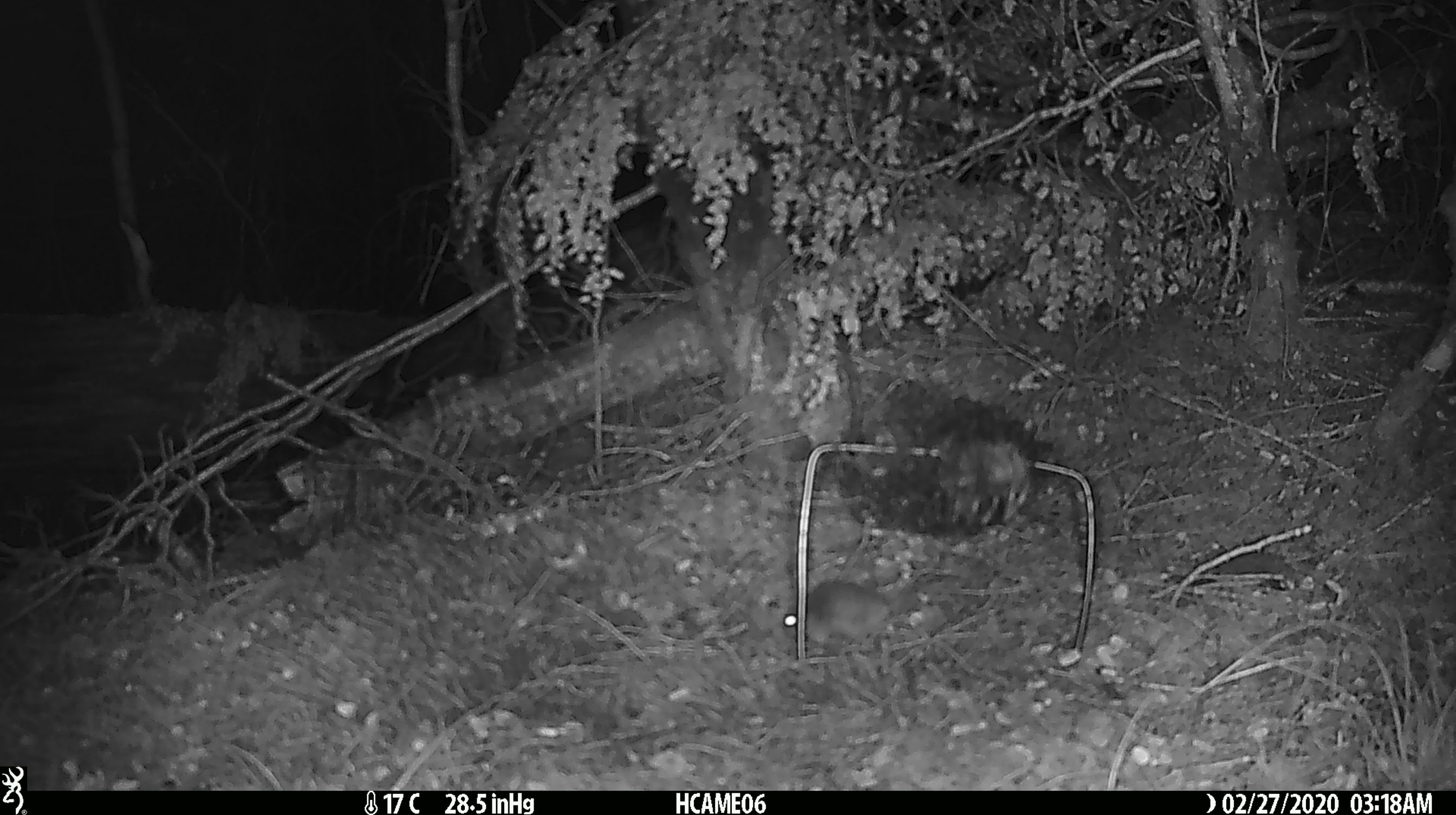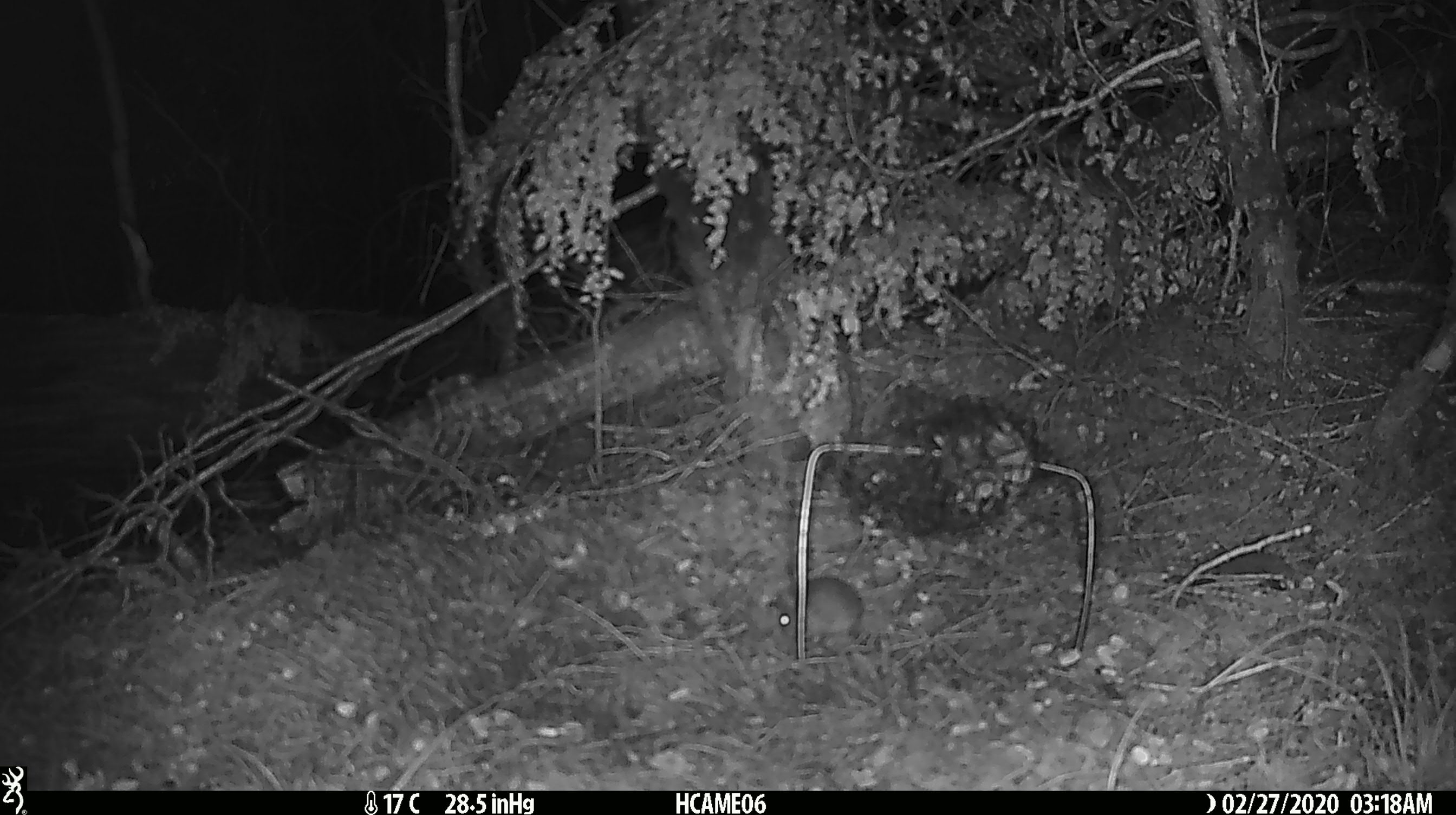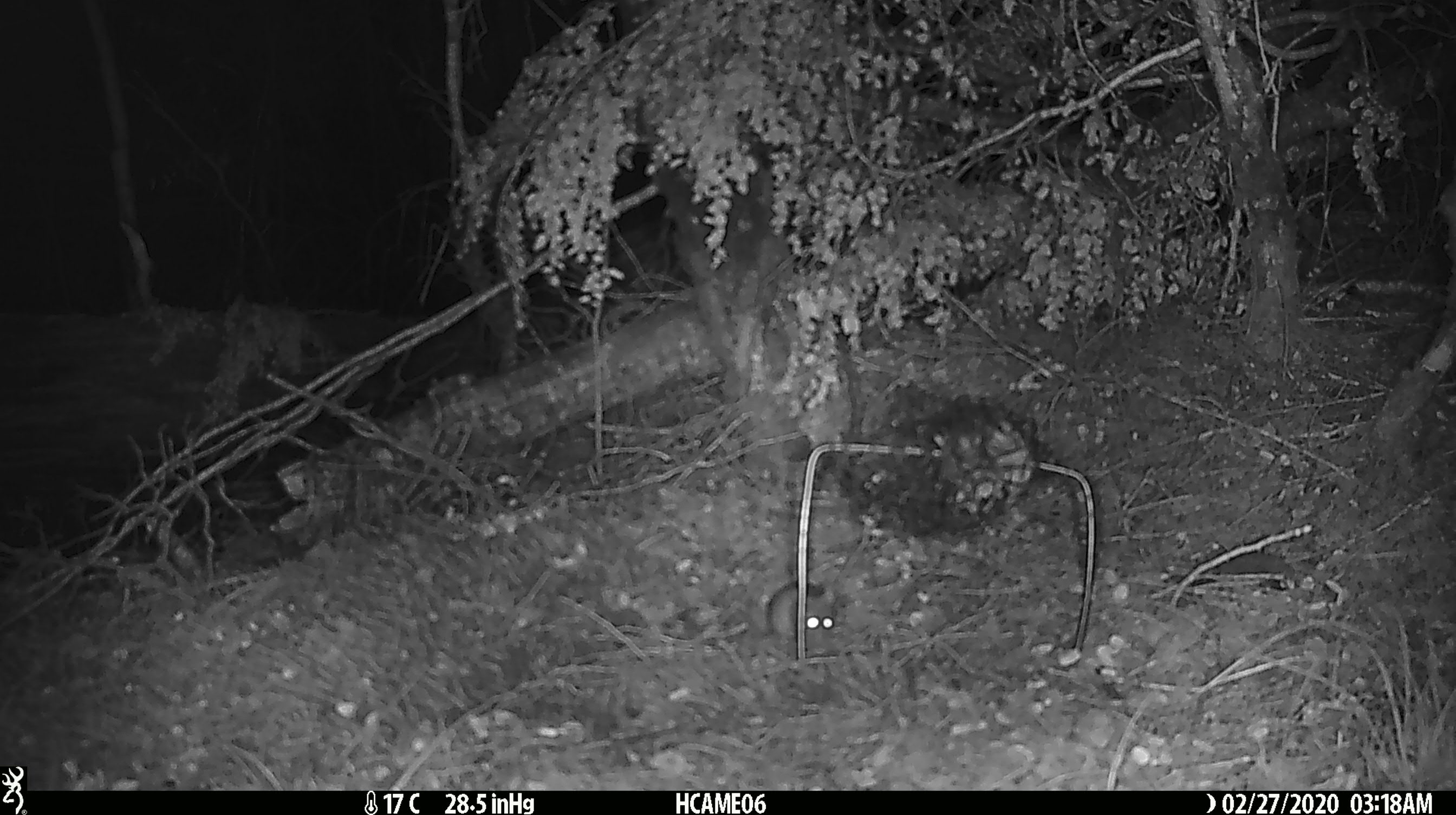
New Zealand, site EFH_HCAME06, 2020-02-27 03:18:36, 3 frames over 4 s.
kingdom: Animalia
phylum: Chordata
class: Mammalia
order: Rodentia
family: Muridae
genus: Mus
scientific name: Mus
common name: mouse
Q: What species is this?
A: Mouse (Mus).